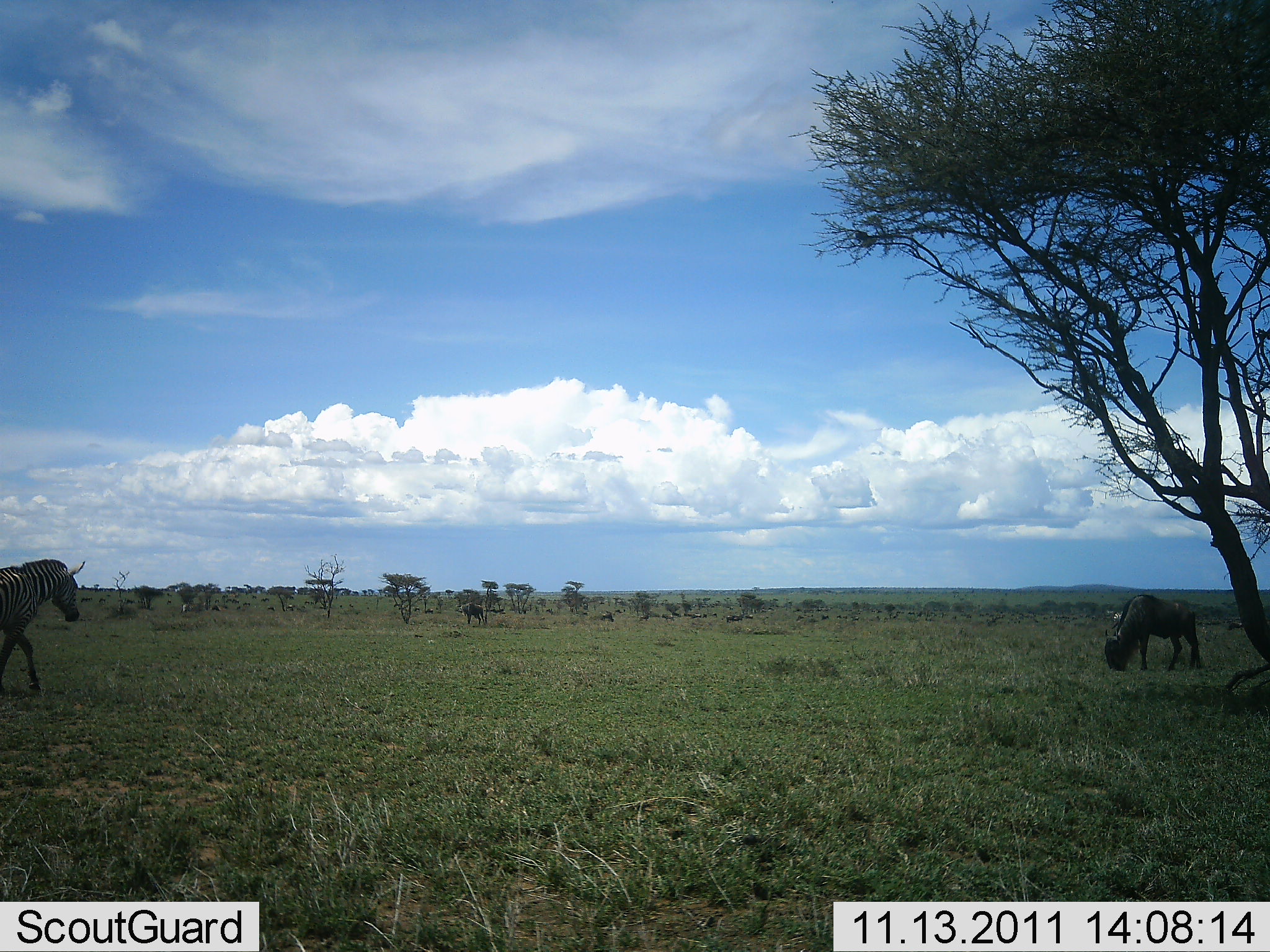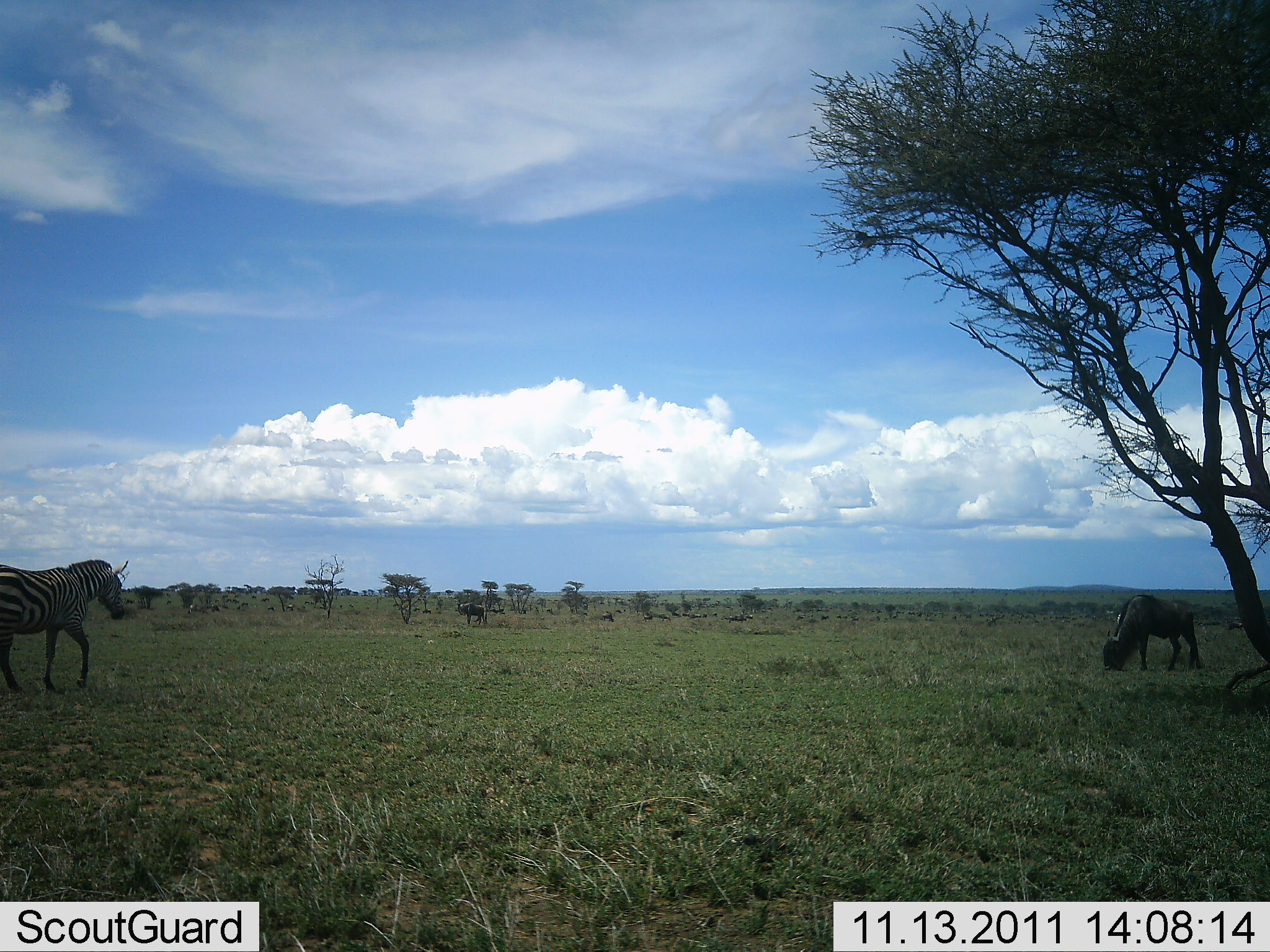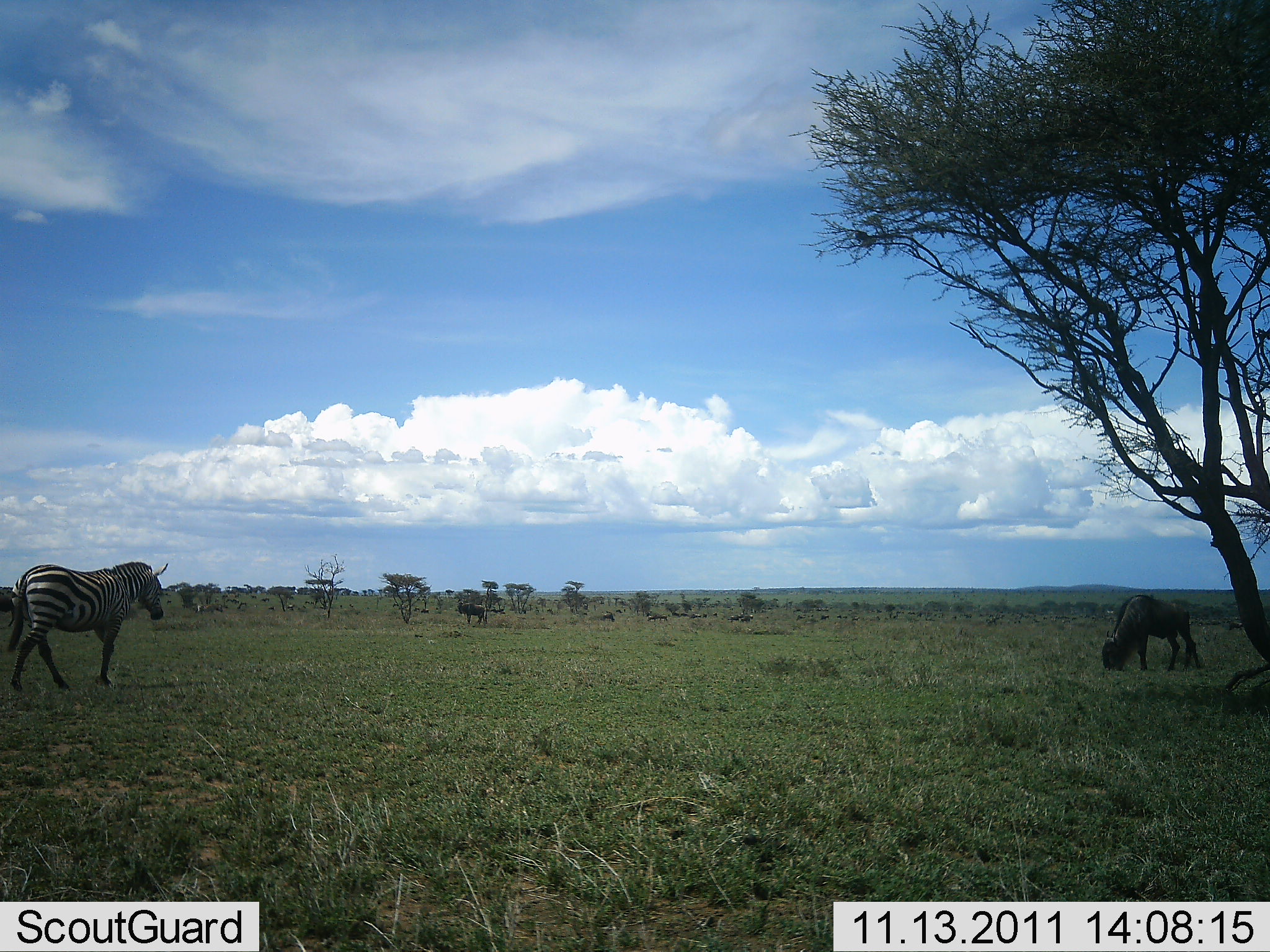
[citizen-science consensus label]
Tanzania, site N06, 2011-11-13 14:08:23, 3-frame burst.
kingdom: Animalia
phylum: Chordata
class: Mammalia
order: Artiodactyla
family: Bovidae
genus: Connochaetes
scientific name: Connochaetes taurinus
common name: blue wildebeest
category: wildebeest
Wildebeest (blue wildebeest) (Connochaetes taurinus), count 2. Behavior (volunteer vote fractions): standing 20%, resting 0%, moving 13%, interacting 0%. Young present (vote fraction): 0%. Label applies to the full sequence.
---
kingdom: Animalia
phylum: Chordata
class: Mammalia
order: Perissodactyla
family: Equidae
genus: Equus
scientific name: Equus quagga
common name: plains zebra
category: zebra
Zebra (plains zebra) (Equus quagga), count 1. Behavior (volunteer vote fractions): standing 11%, resting 0%, moving 94%, interacting 0%. Young present (vote fraction): 0%. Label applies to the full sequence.